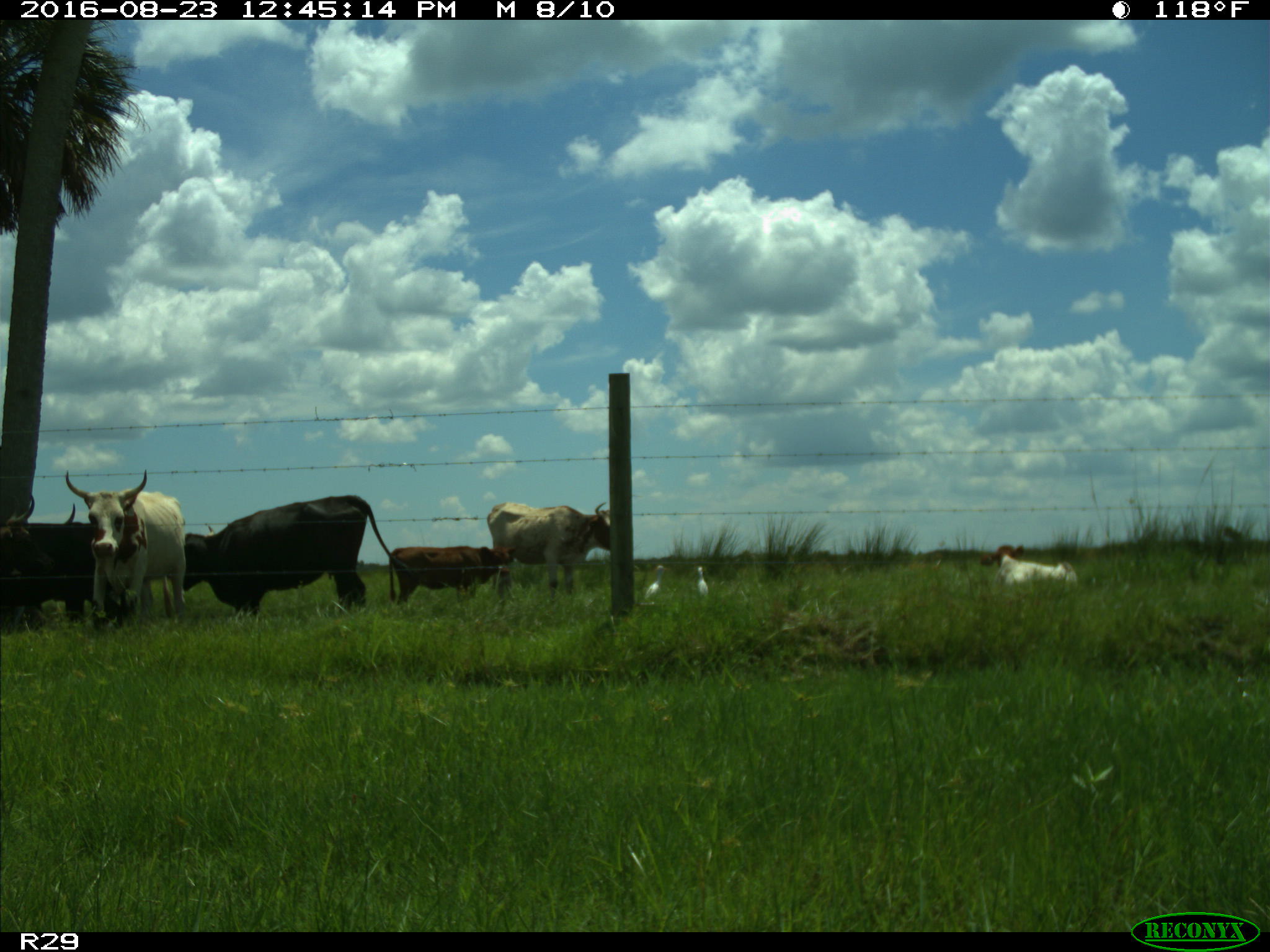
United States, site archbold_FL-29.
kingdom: Animalia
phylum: Chordata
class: Mammalia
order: Artiodactyla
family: Bovidae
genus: Bos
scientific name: Bos taurus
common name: domestic cow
Bos taurus (domestic cow).